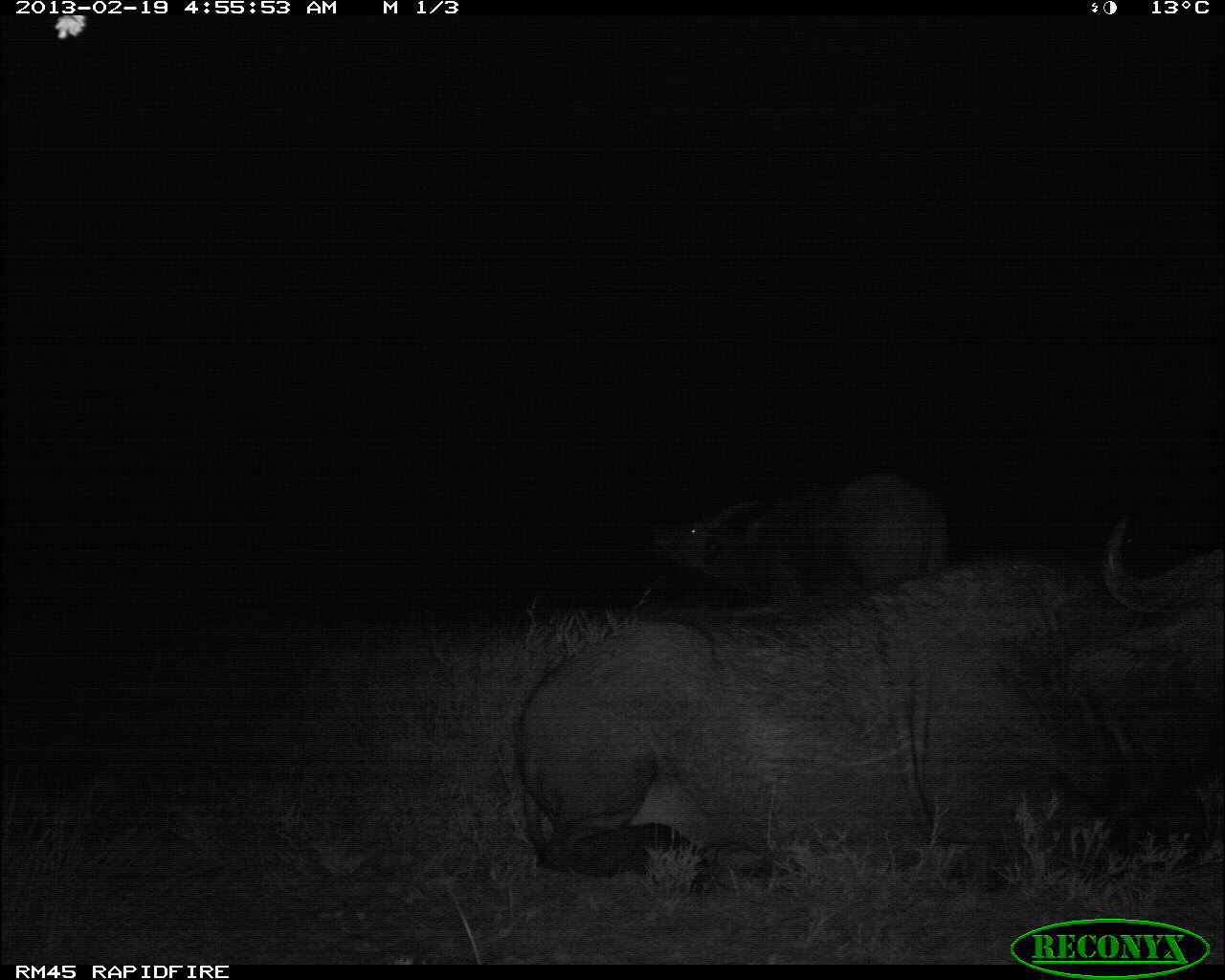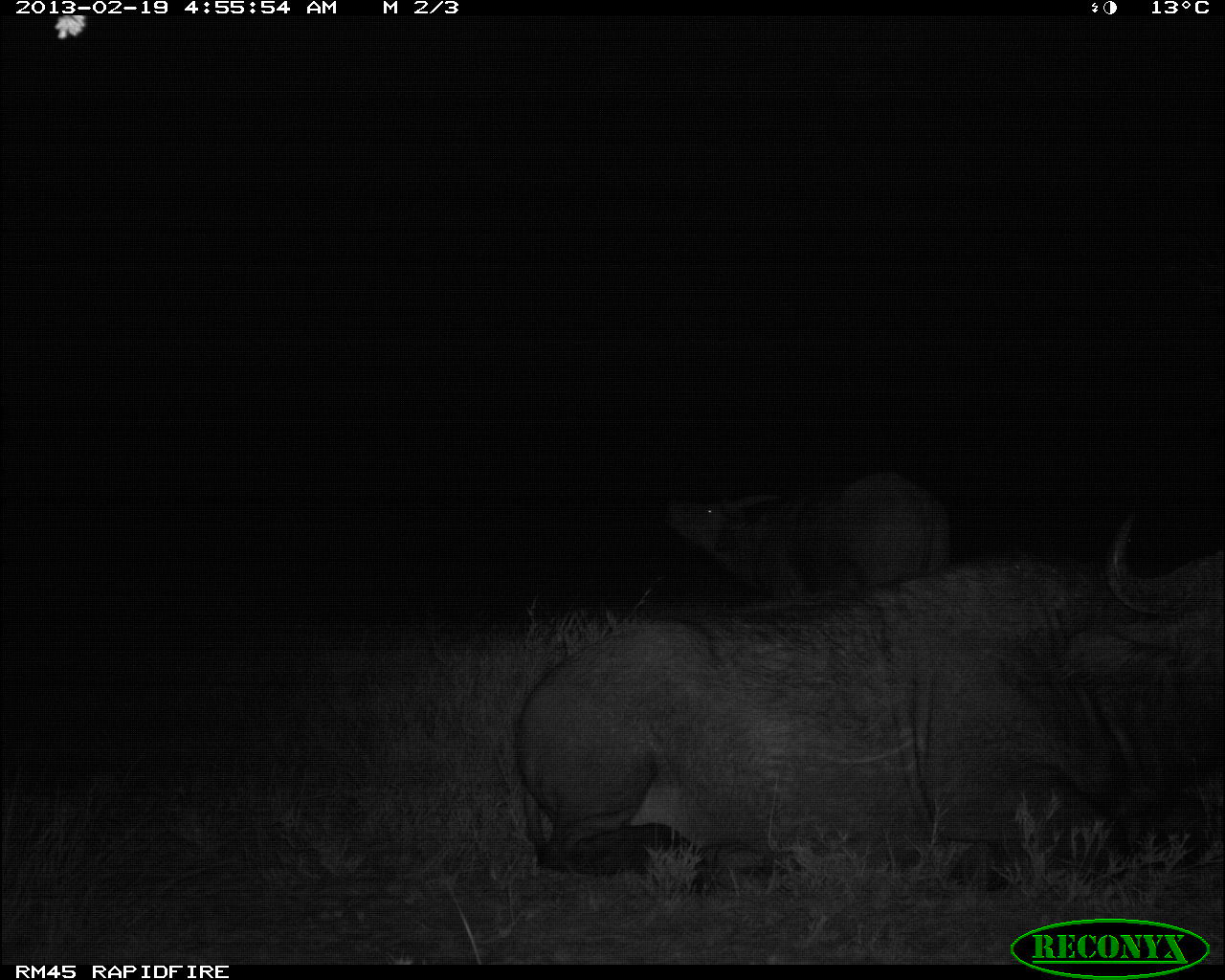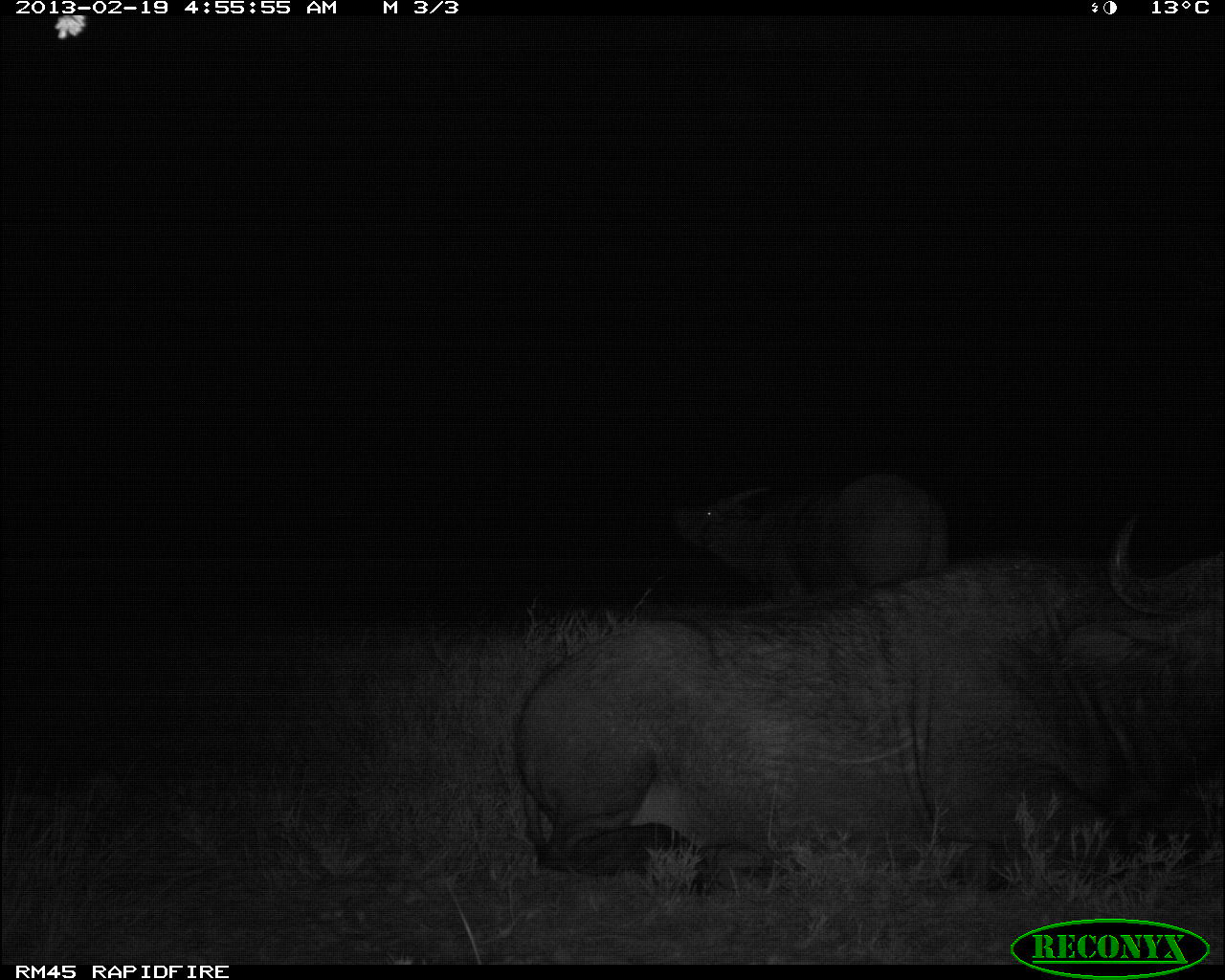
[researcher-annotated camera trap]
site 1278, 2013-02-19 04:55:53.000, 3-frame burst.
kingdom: Animalia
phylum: Chordata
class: Mammalia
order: Artiodactyla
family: Bovidae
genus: Syncerus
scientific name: Syncerus caffer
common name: african buffalo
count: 2